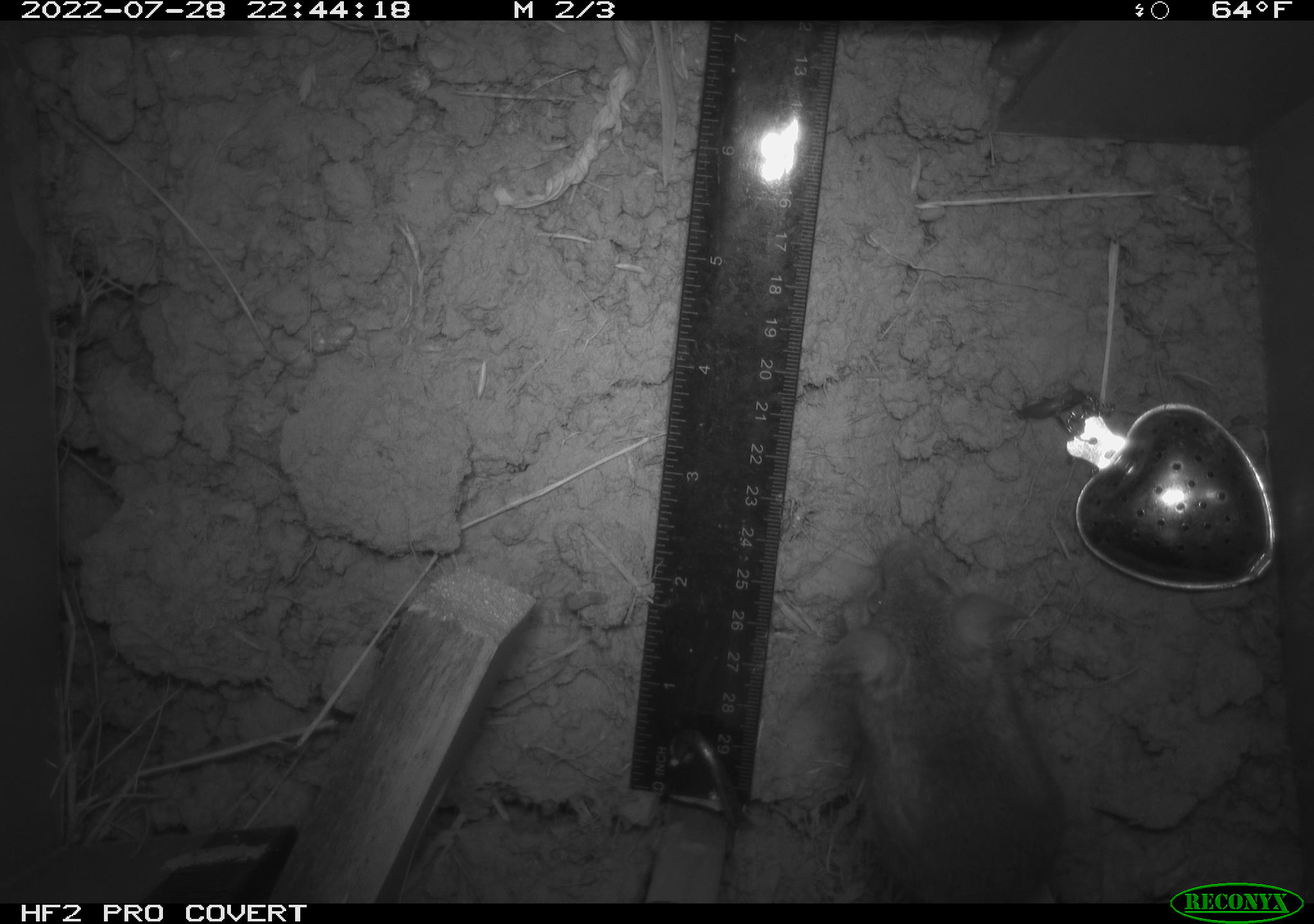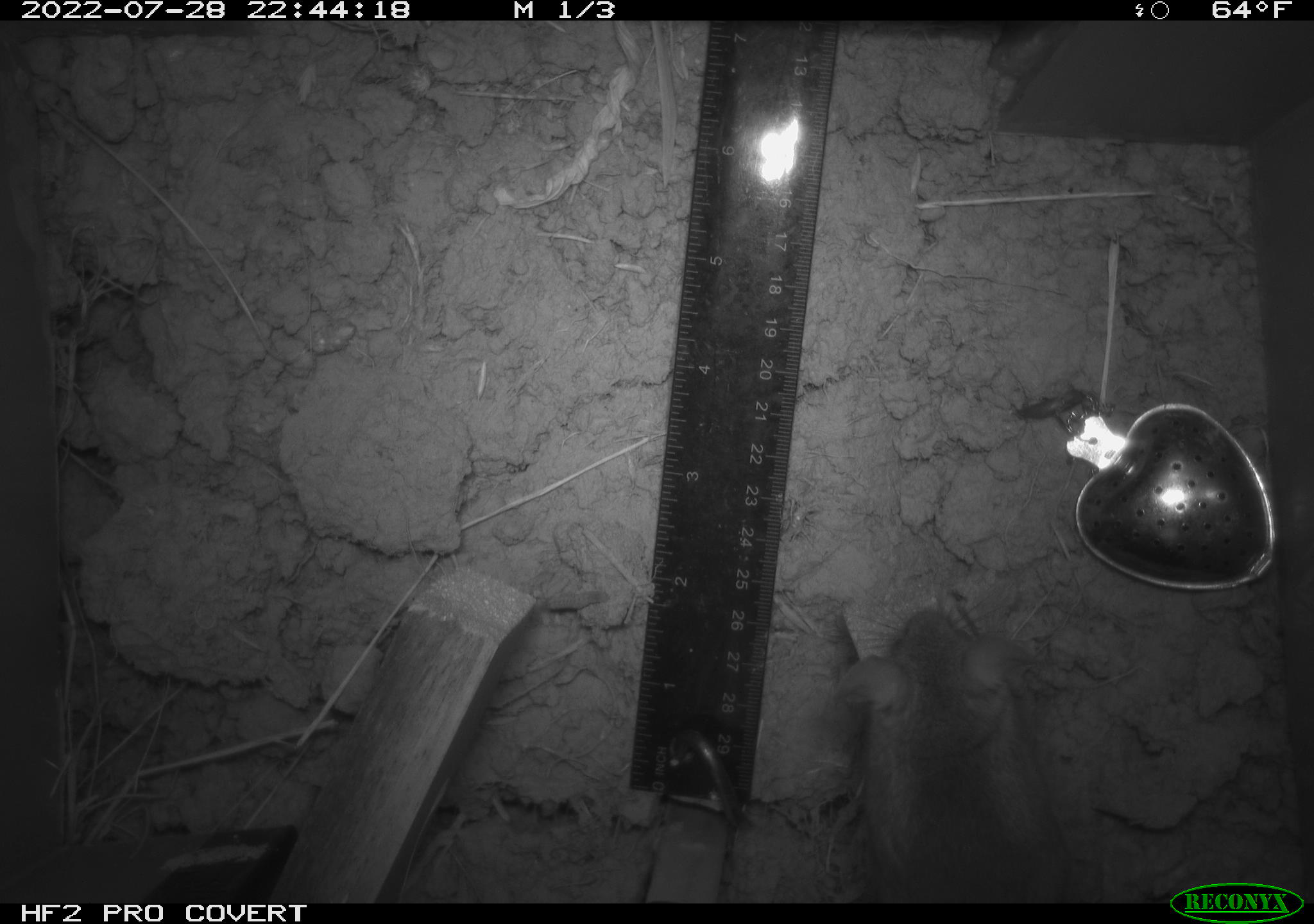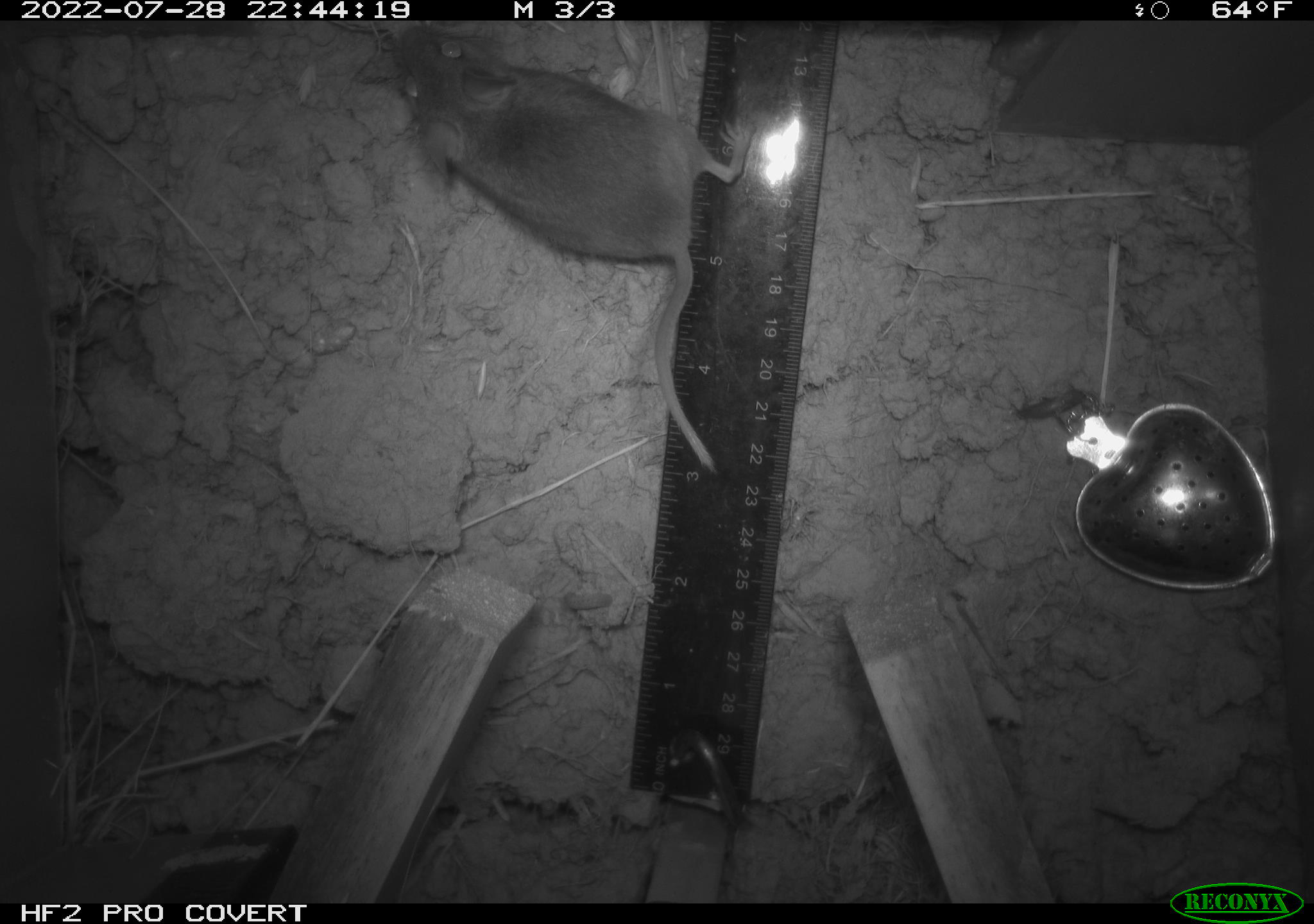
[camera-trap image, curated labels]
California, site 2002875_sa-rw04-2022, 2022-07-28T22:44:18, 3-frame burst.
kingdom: Animalia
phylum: Chordata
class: Mammalia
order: Rodentia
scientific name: Rodentia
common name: mouse species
Mouse species (Rodentia).